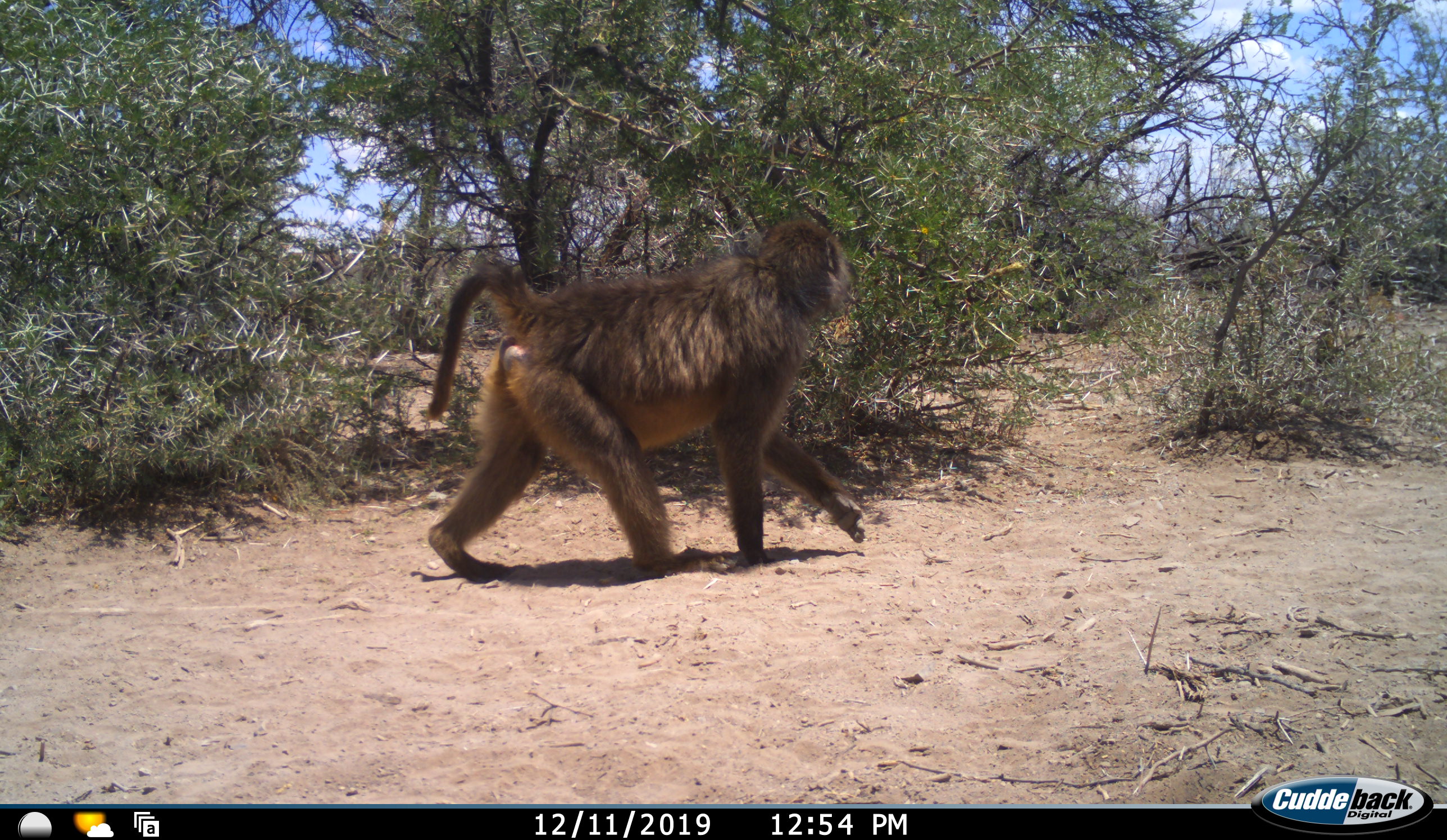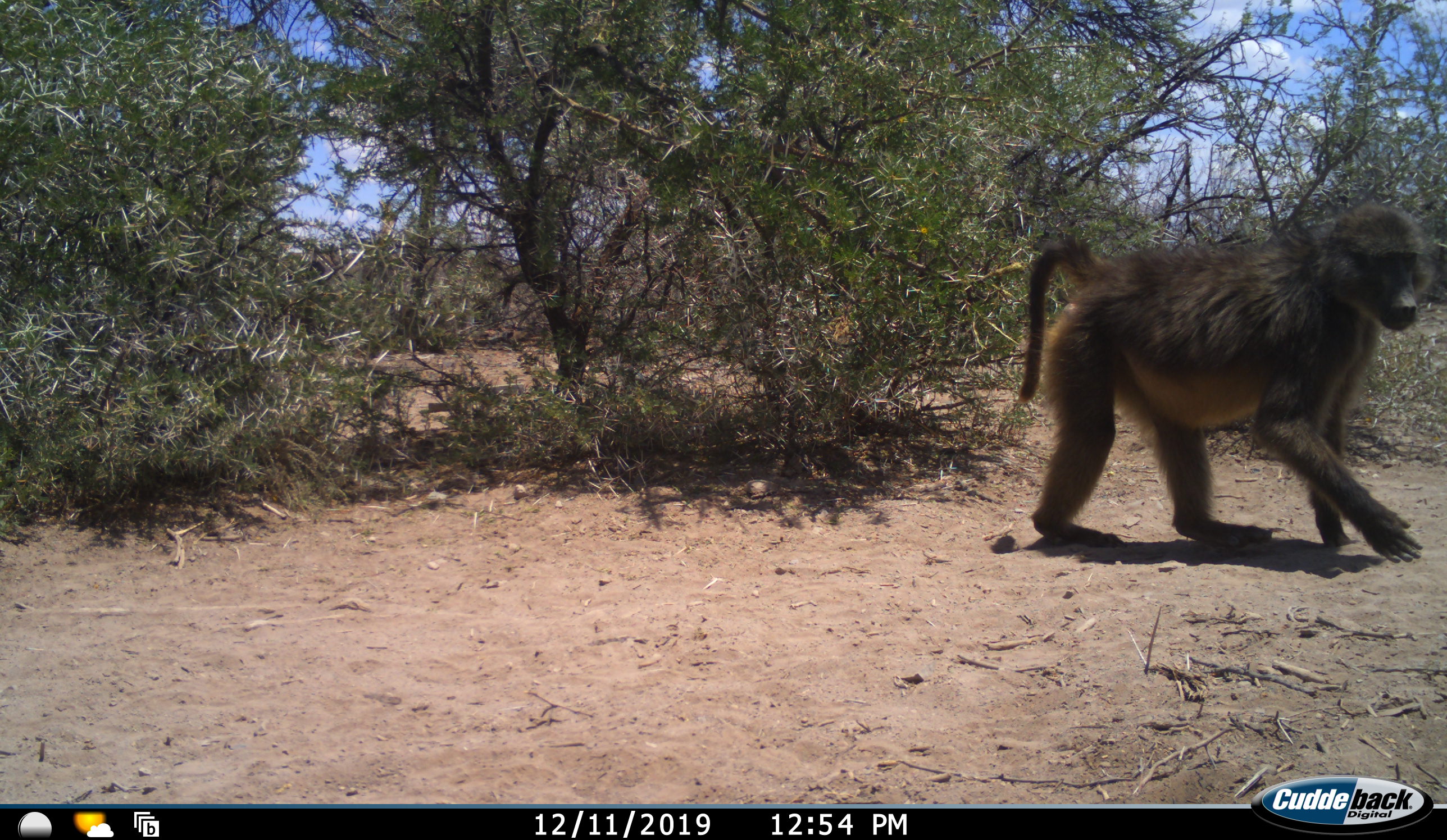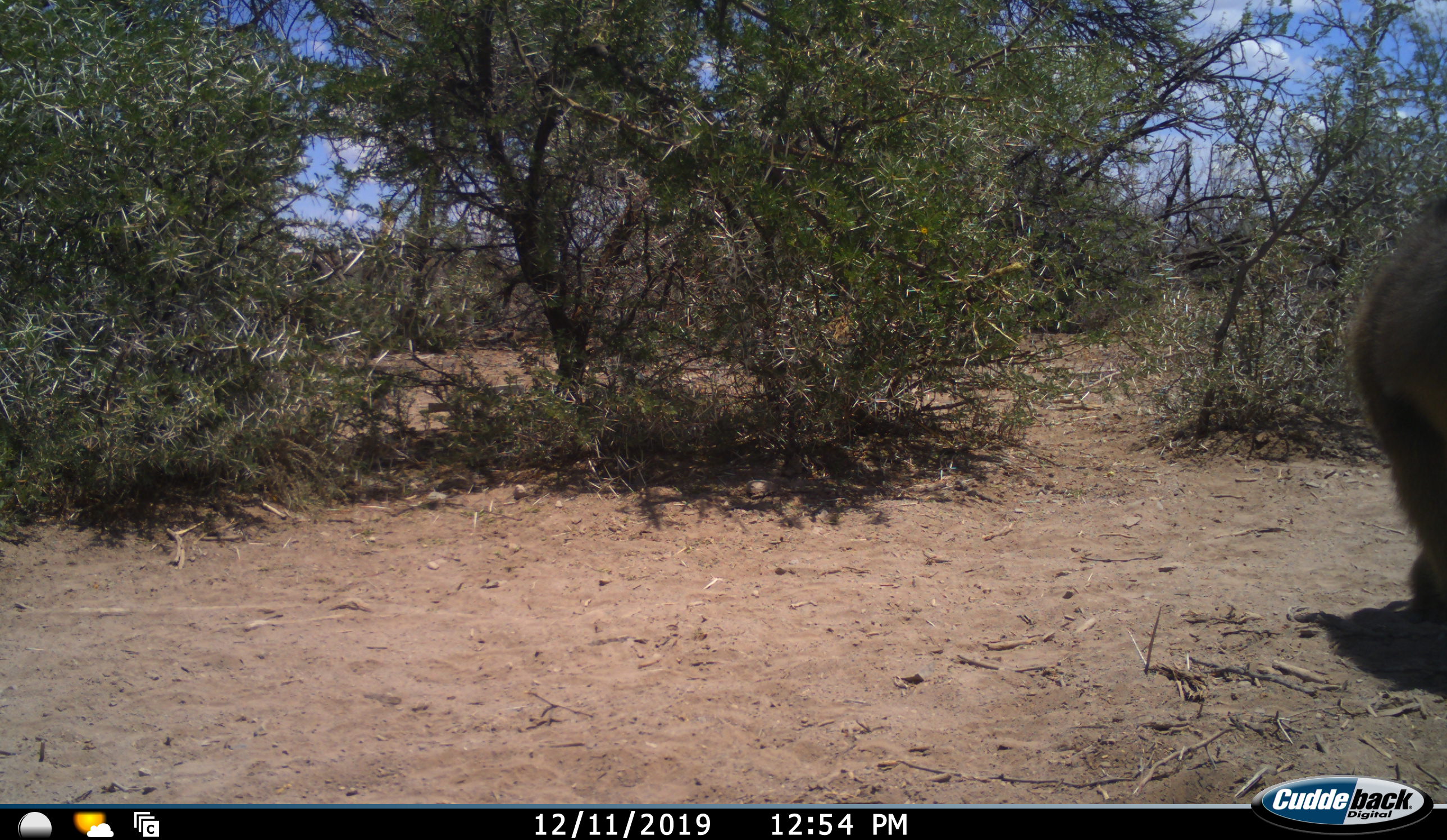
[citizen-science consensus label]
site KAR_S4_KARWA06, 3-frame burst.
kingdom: Animalia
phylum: Chordata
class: Mammalia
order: Primates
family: Cercopithecidae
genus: Papio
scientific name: Papio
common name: baboon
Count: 1.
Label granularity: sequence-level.